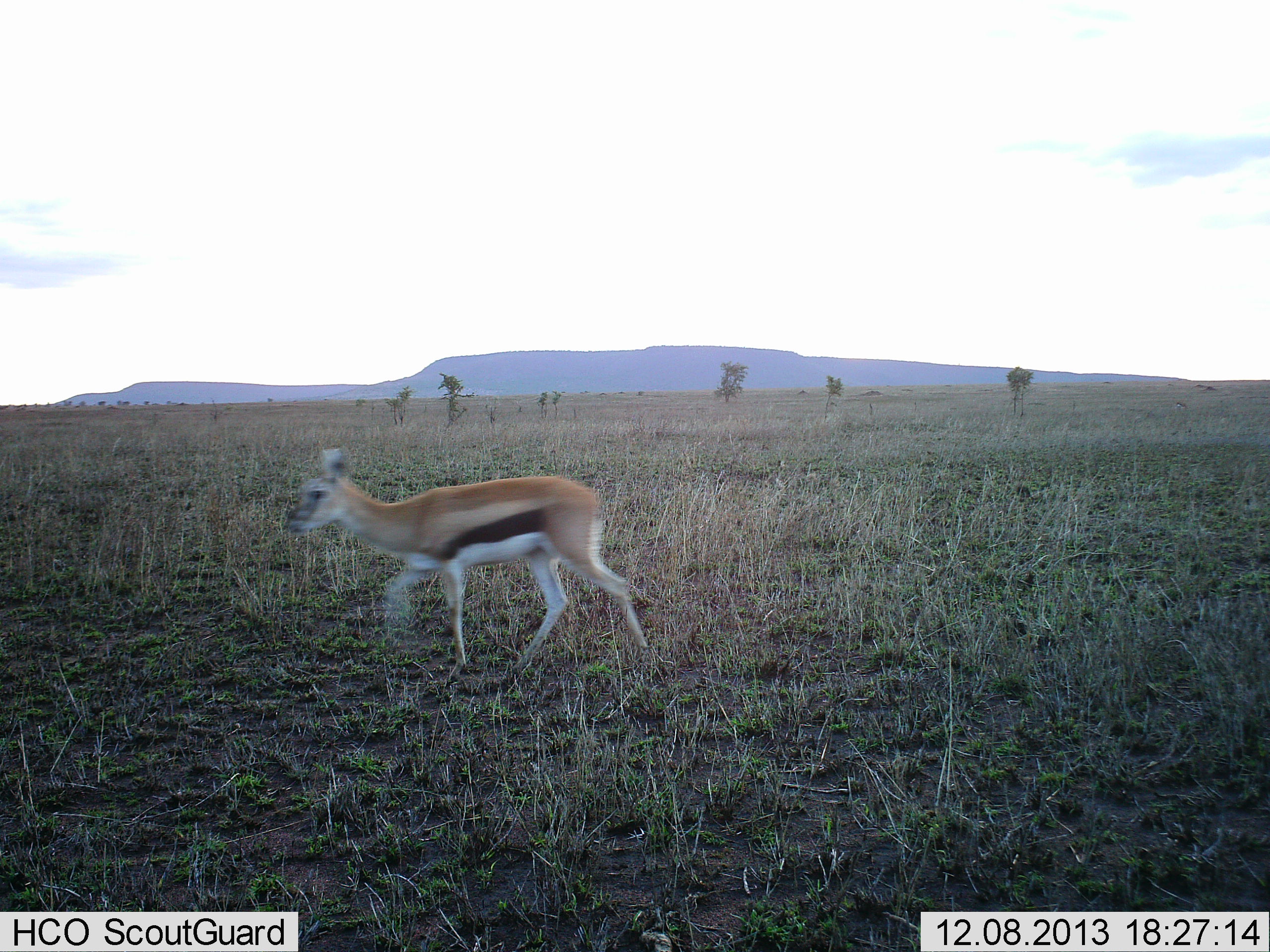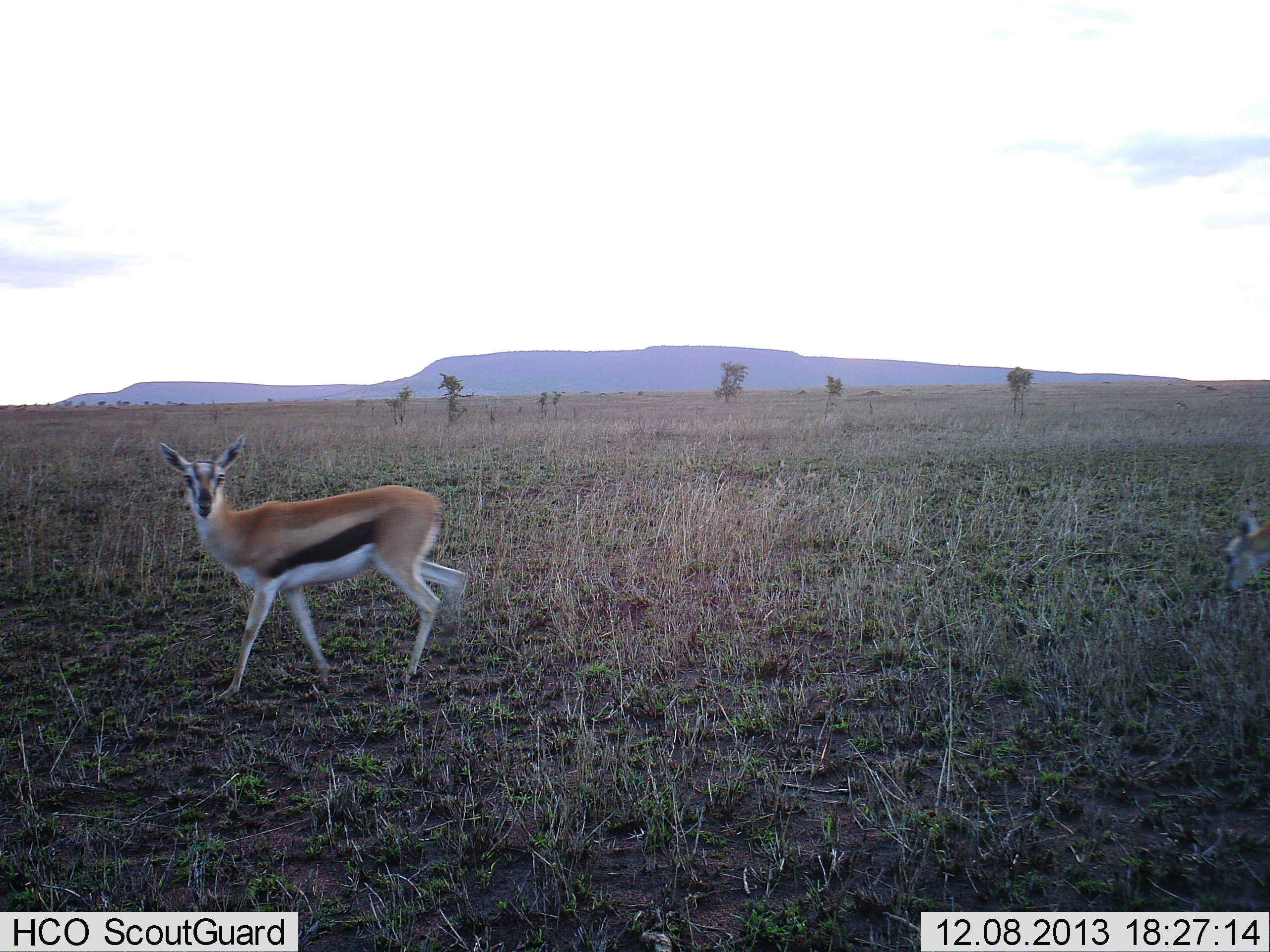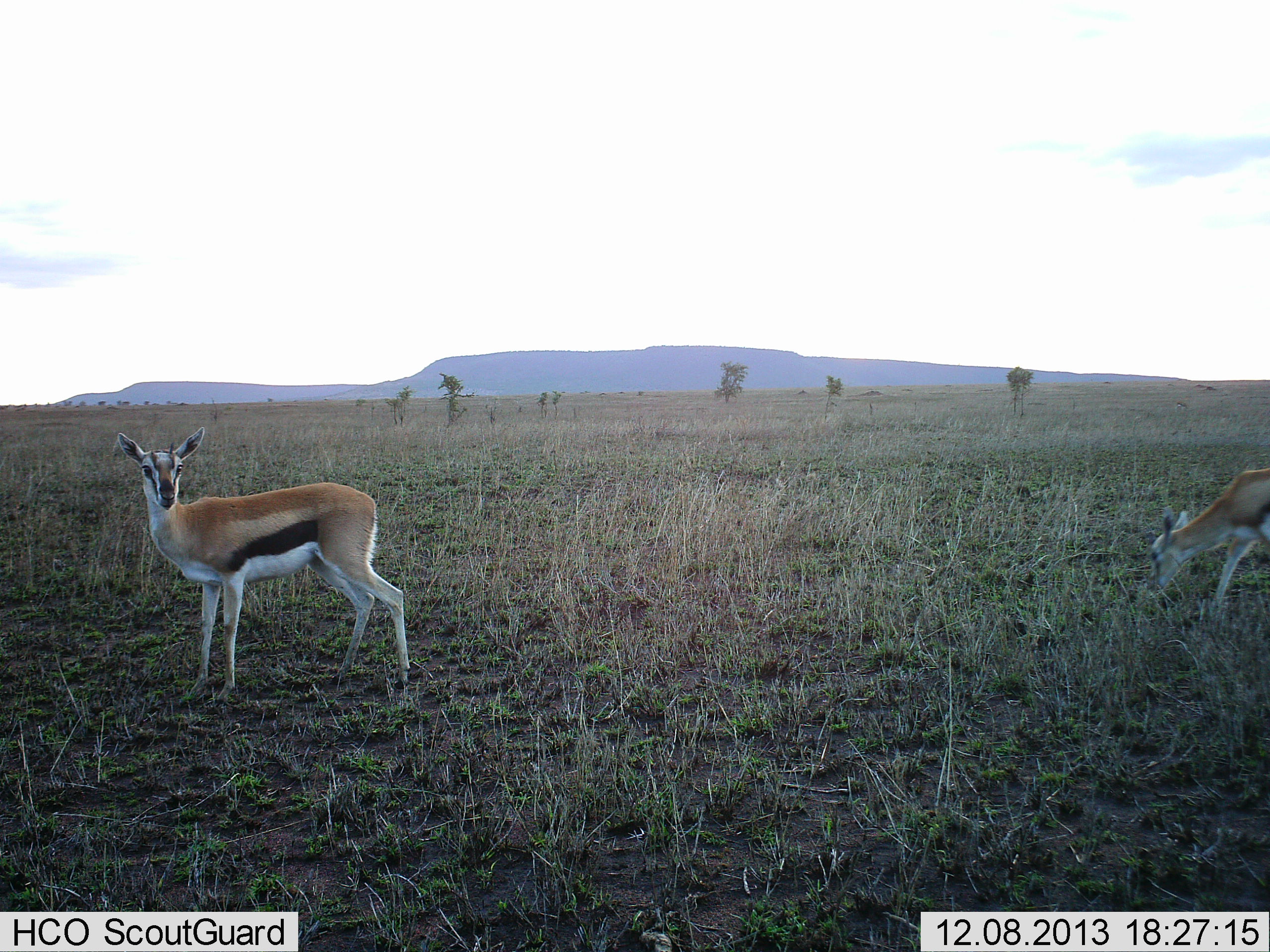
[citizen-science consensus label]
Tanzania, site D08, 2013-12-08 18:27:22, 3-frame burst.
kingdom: Animalia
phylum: Chordata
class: Mammalia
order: Artiodactyla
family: Bovidae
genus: Eudorcas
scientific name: Eudorcas thomsonii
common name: thomson's gazelle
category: gazellethomsons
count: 2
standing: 30%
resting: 0%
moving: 90%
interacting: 0%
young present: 0%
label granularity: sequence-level